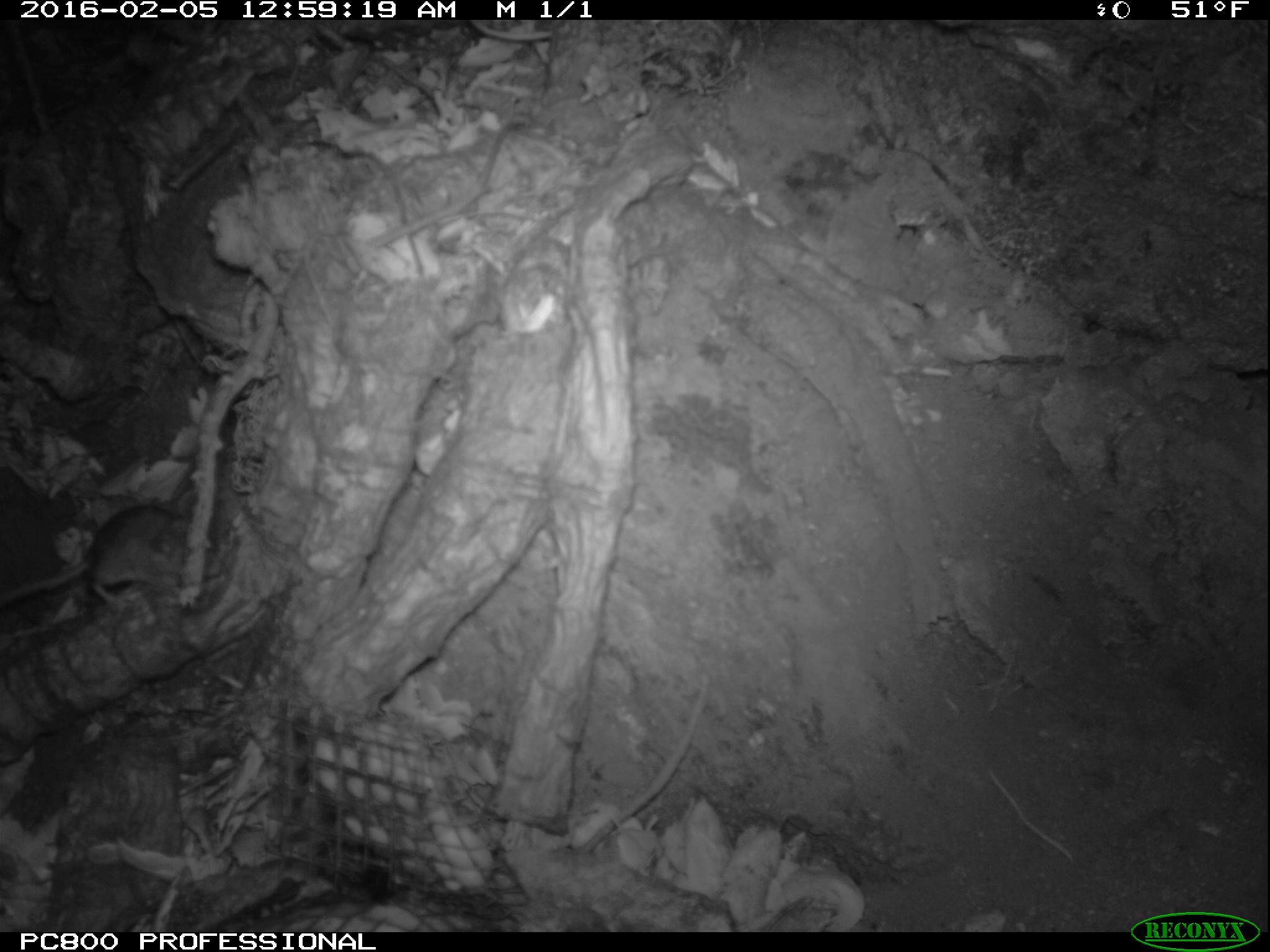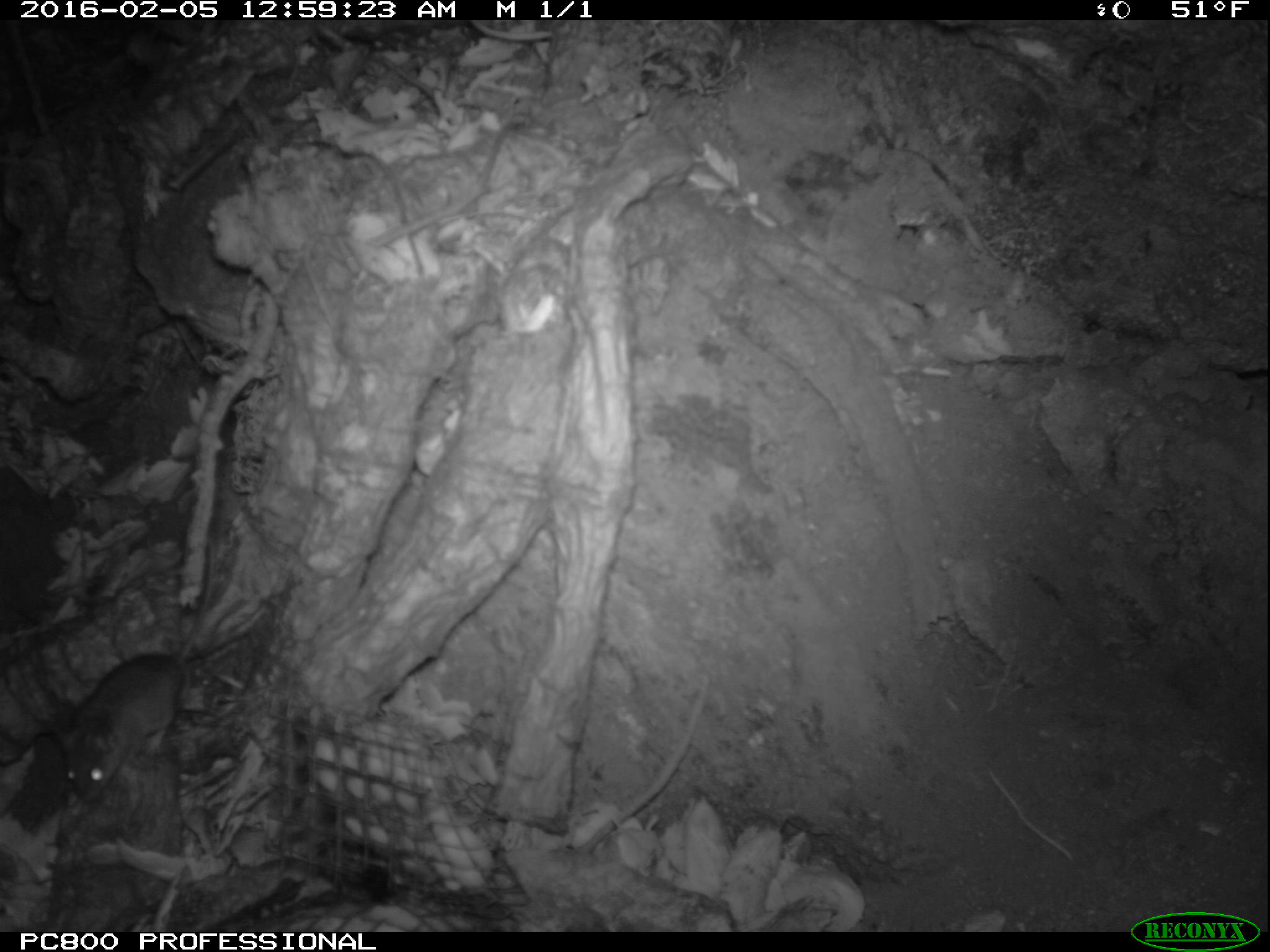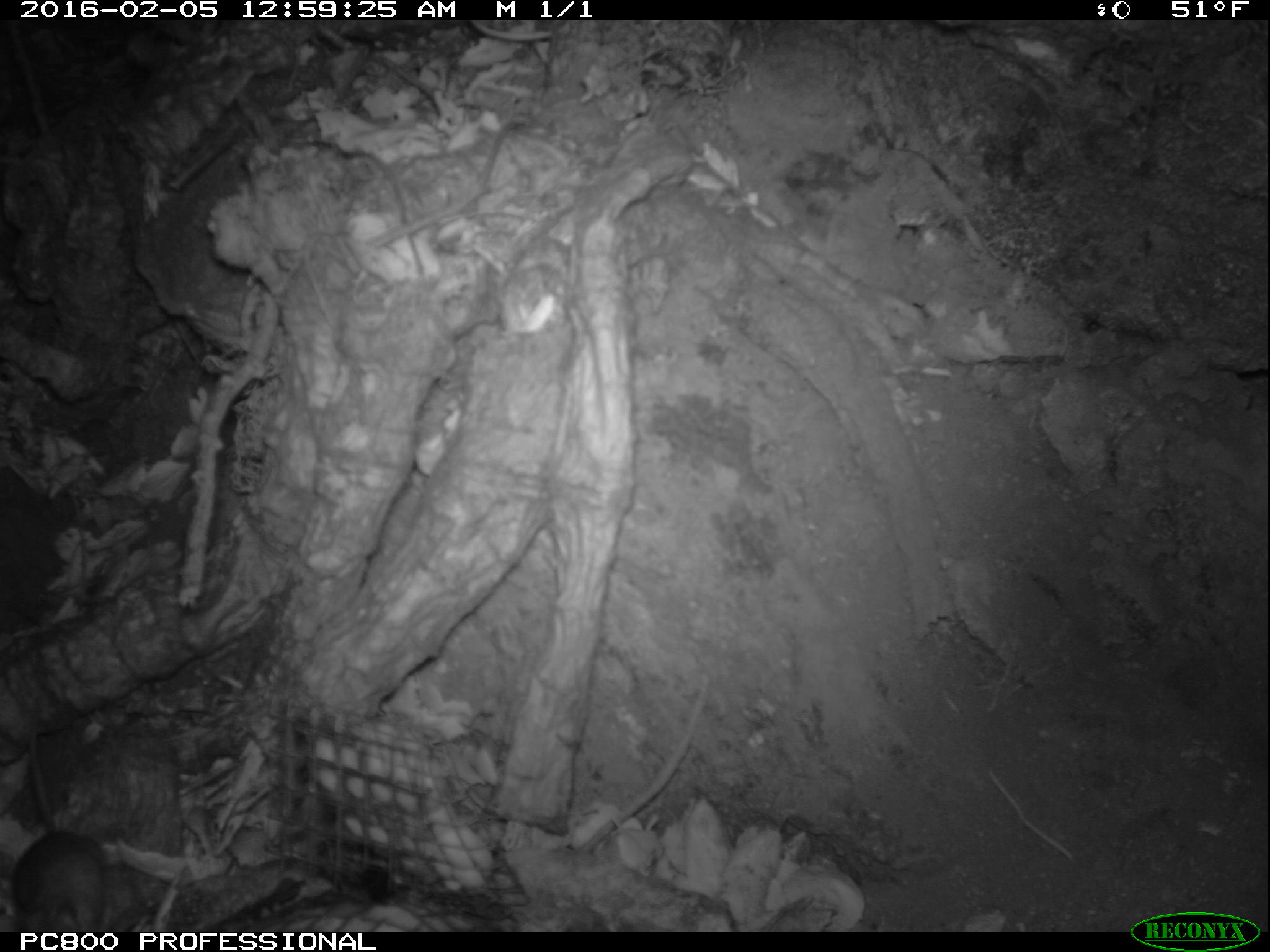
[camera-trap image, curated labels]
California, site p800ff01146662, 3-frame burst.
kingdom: Animalia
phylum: Chordata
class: Mammalia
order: Rodentia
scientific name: Rodentia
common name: rodent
Rodent (Rodentia).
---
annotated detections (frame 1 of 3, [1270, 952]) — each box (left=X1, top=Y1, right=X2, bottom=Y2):
rodent: (left=0, top=506, right=175, bottom=620)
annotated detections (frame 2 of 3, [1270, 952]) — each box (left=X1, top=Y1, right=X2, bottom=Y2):
rodent: (left=58, top=536, right=215, bottom=801)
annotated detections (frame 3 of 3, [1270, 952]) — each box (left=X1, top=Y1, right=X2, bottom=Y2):
rodent: (left=7, top=722, right=107, bottom=931)